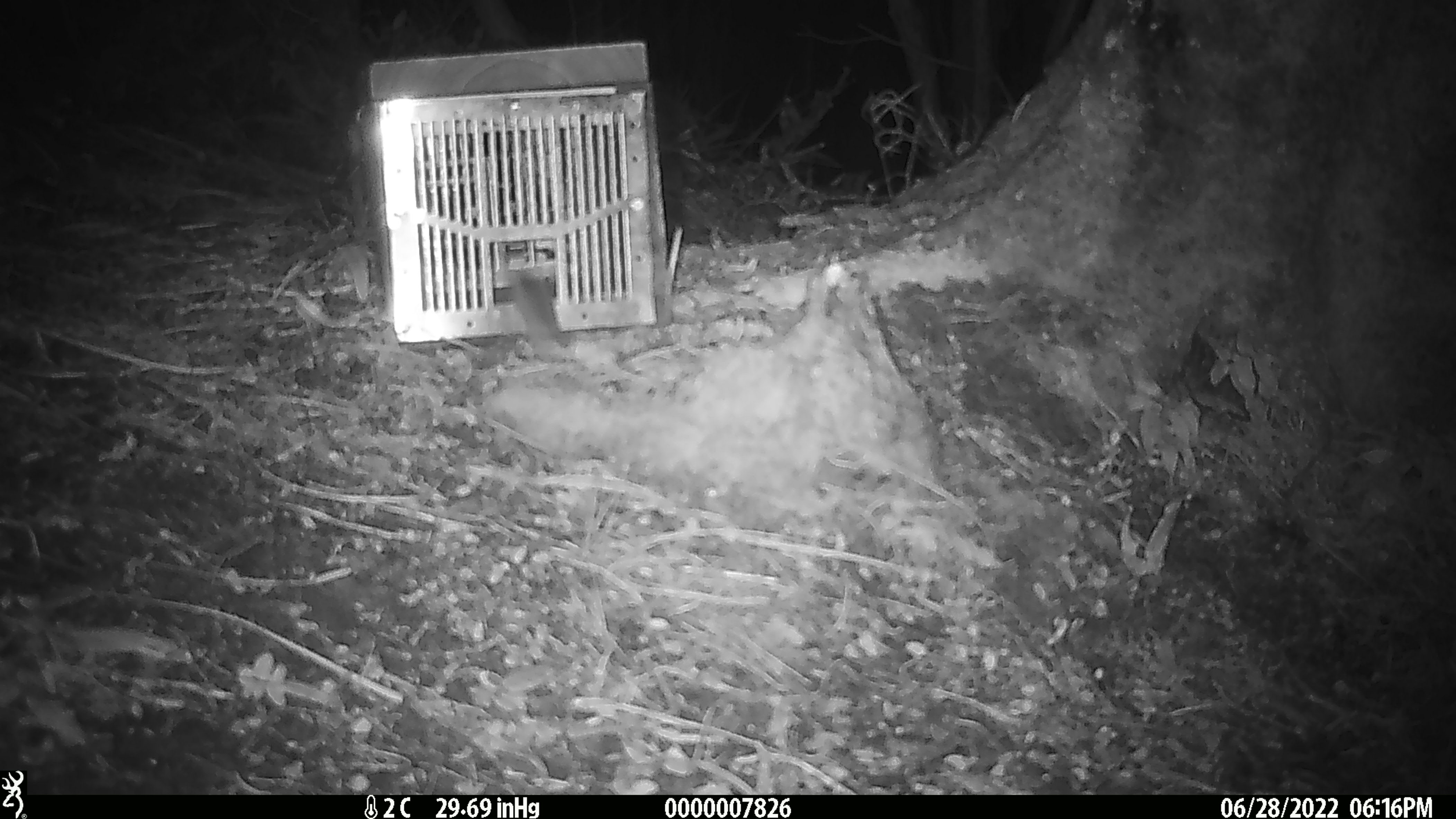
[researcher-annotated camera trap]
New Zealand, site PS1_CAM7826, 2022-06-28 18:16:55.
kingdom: Animalia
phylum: Chordata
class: Mammalia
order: Rodentia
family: Muridae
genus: Mus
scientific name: Mus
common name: mouse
Mouse (Mus).